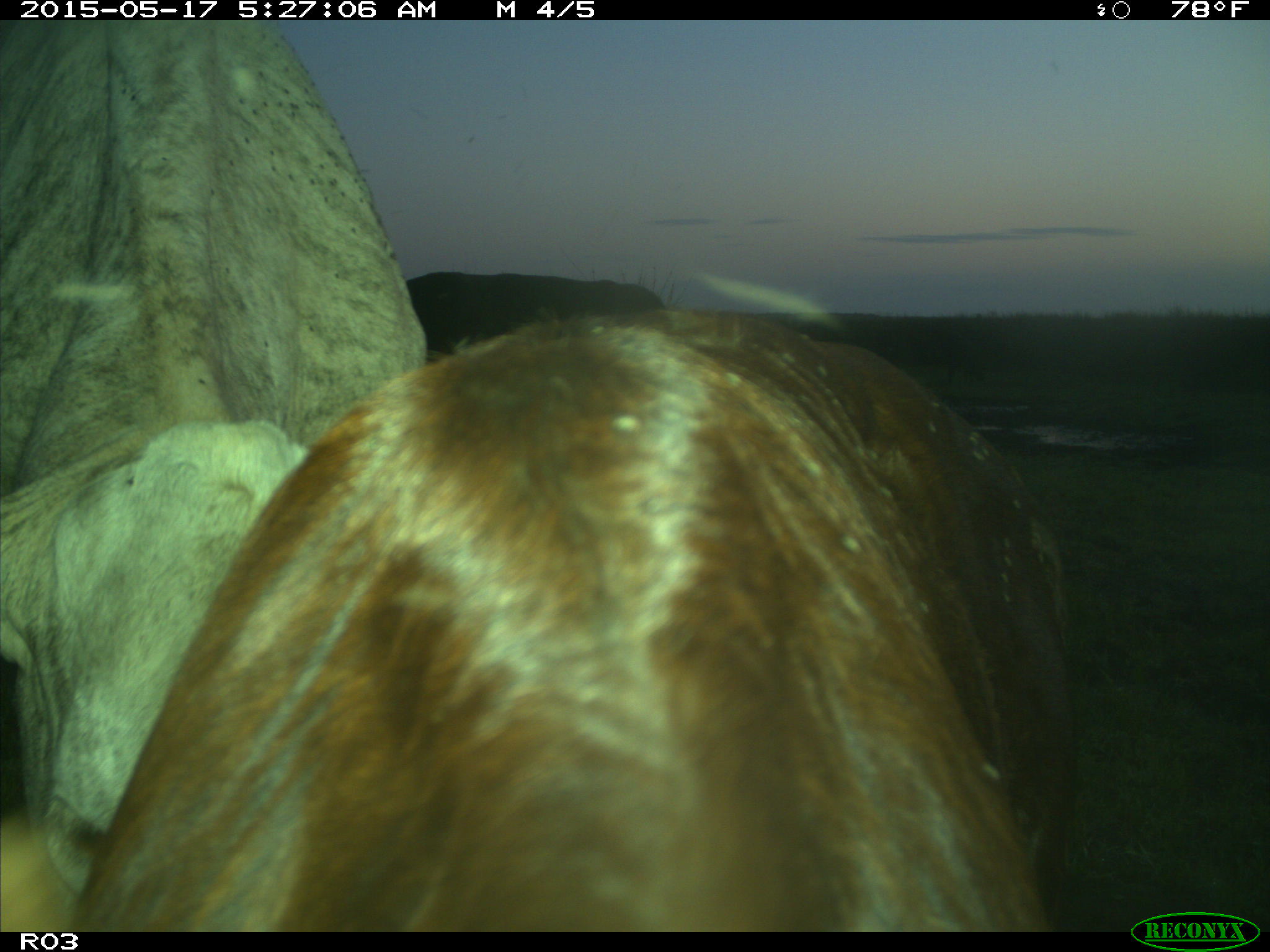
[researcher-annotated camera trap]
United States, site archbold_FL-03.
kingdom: Animalia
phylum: Chordata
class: Mammalia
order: Artiodactyla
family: Bovidae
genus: Bos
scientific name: Bos taurus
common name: domestic cow